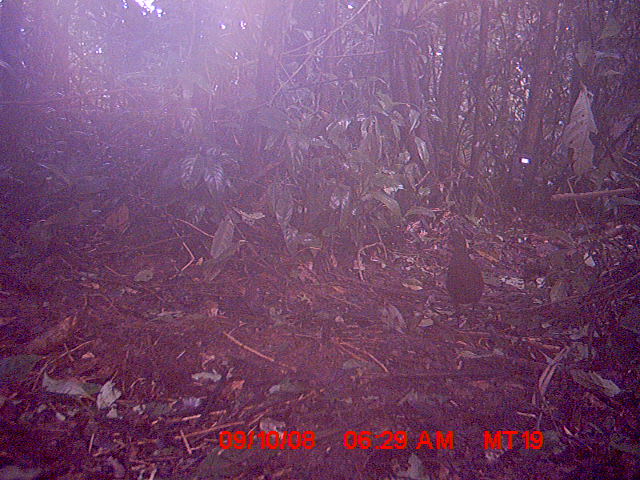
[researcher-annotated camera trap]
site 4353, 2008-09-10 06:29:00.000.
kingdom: Animalia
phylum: Chordata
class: Aves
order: Cuculiformes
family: Cuculidae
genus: Coua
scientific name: Coua serriana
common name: red-breasted coua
Coua serriana (red-breasted coua), count 1.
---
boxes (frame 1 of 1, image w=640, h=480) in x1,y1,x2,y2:
coua serriana: 441,228,484,329